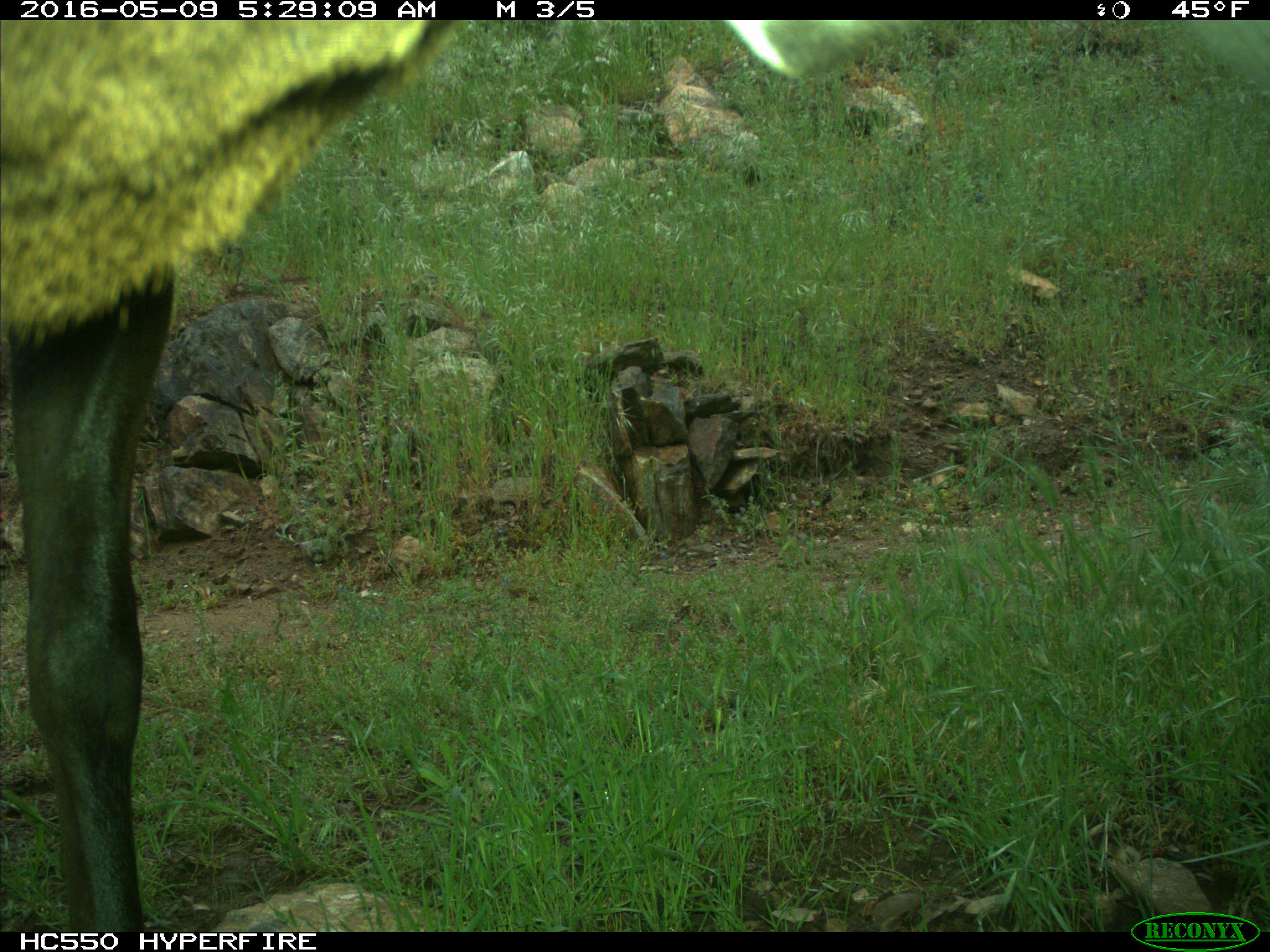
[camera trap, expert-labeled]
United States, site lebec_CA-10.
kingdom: Animalia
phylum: Chordata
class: Mammalia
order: Artiodactyla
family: Cervidae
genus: Cervus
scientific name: Cervus canadensis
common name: elk